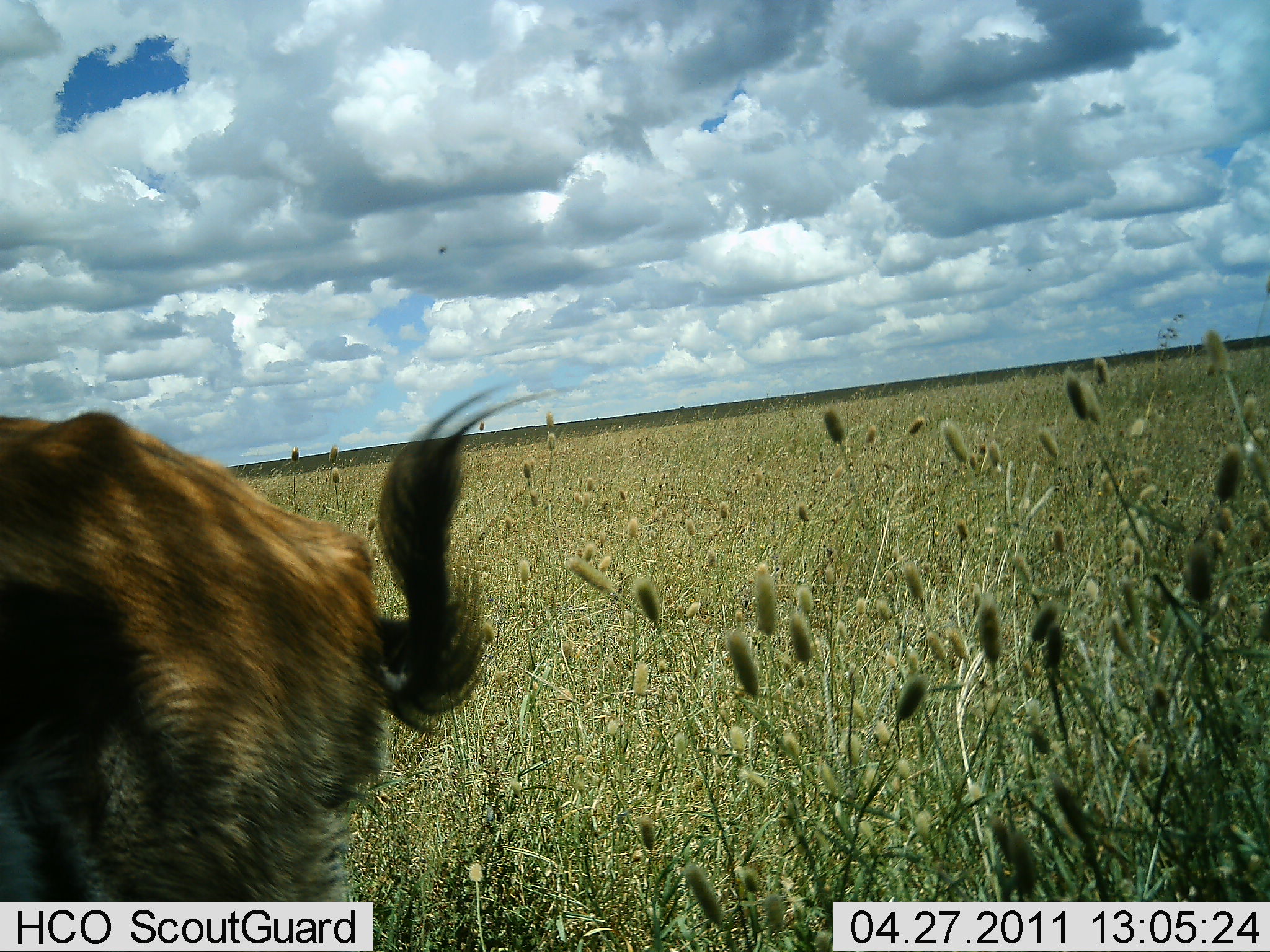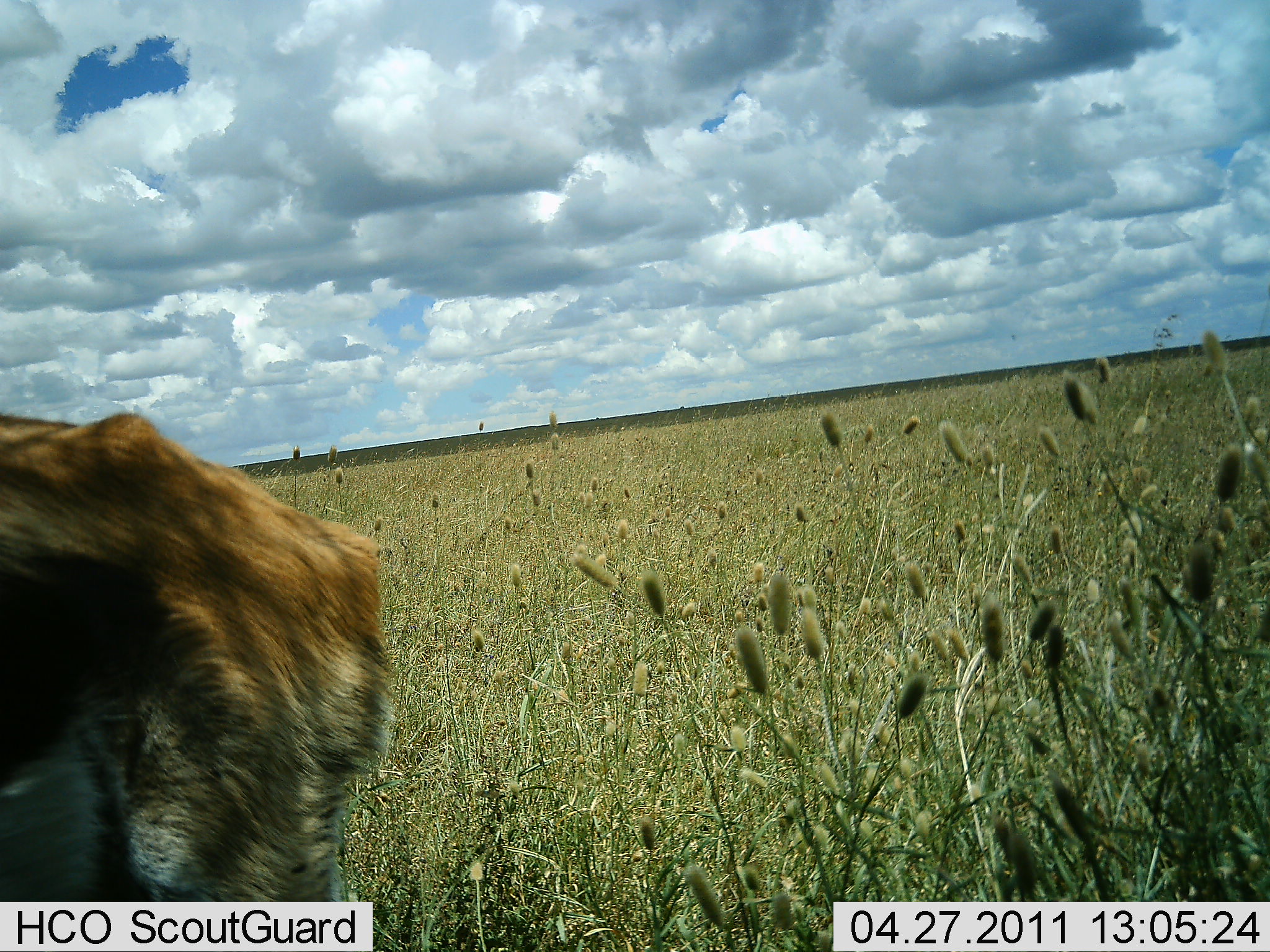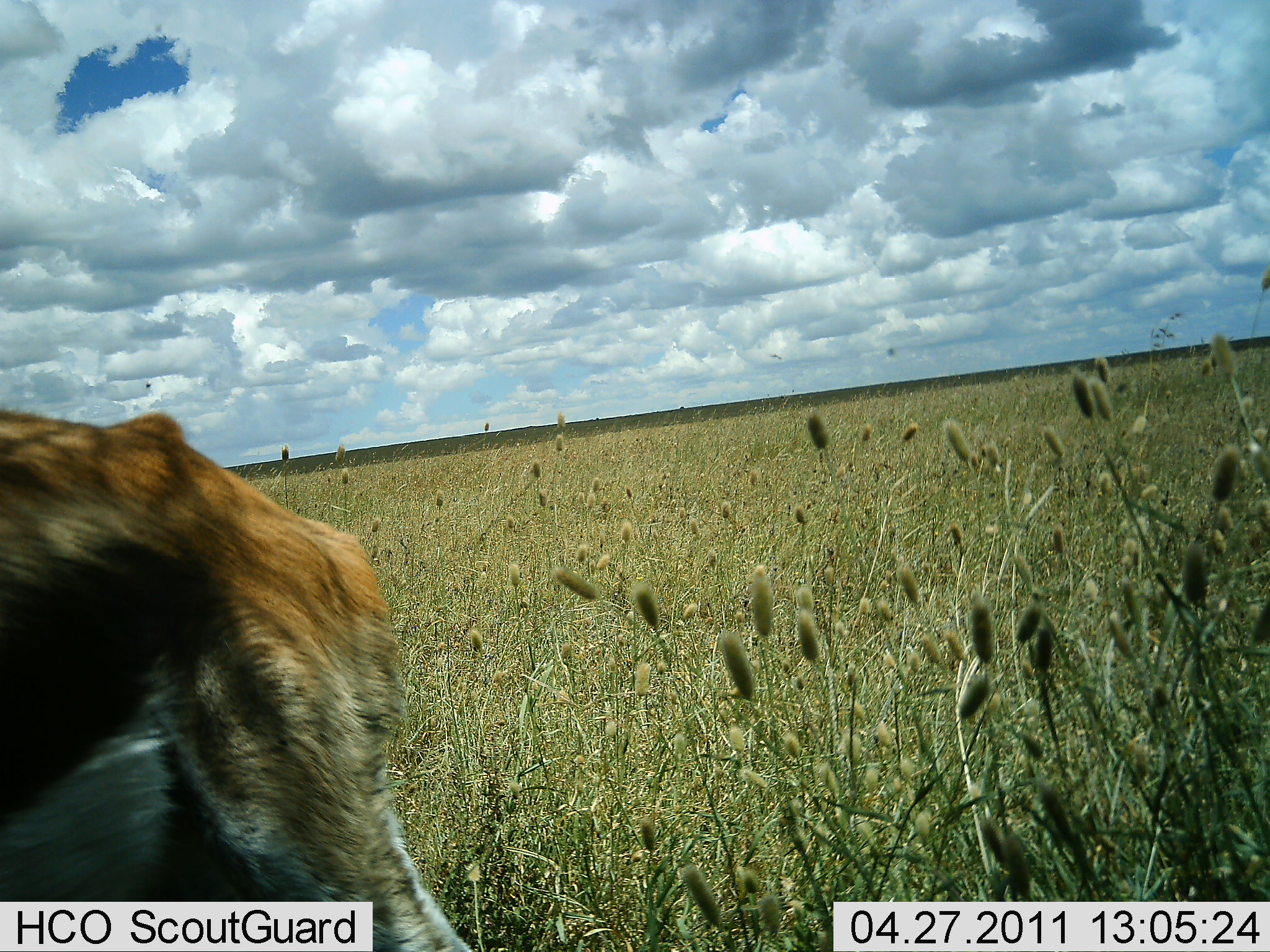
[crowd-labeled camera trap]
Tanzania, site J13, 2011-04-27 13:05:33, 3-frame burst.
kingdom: Animalia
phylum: Chordata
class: Mammalia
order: Artiodactyla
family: Bovidae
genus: Eudorcas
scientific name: Eudorcas thomsonii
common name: thomson's gazelle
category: gazellethomsons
Gazellethomsons (thomson's gazelle) (Eudorcas thomsonii), count 1. Behavior (volunteer vote fractions): standing 55%, resting 0%, moving 45%, interacting 0%. Young present (vote fraction): 0%. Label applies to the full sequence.